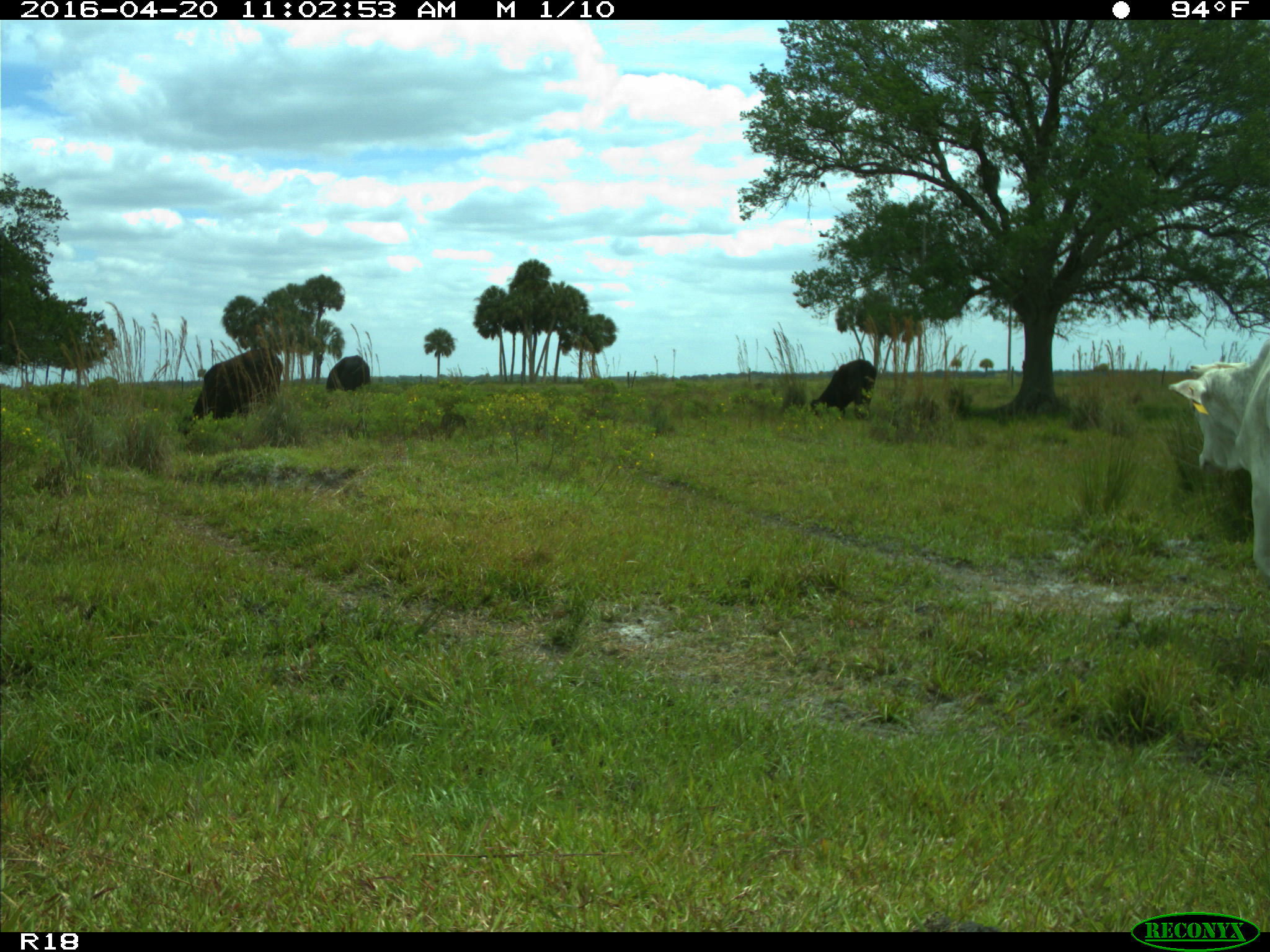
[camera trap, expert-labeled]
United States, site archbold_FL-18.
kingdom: Animalia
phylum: Chordata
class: Mammalia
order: Artiodactyla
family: Bovidae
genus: Bos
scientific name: Bos taurus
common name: domestic cow